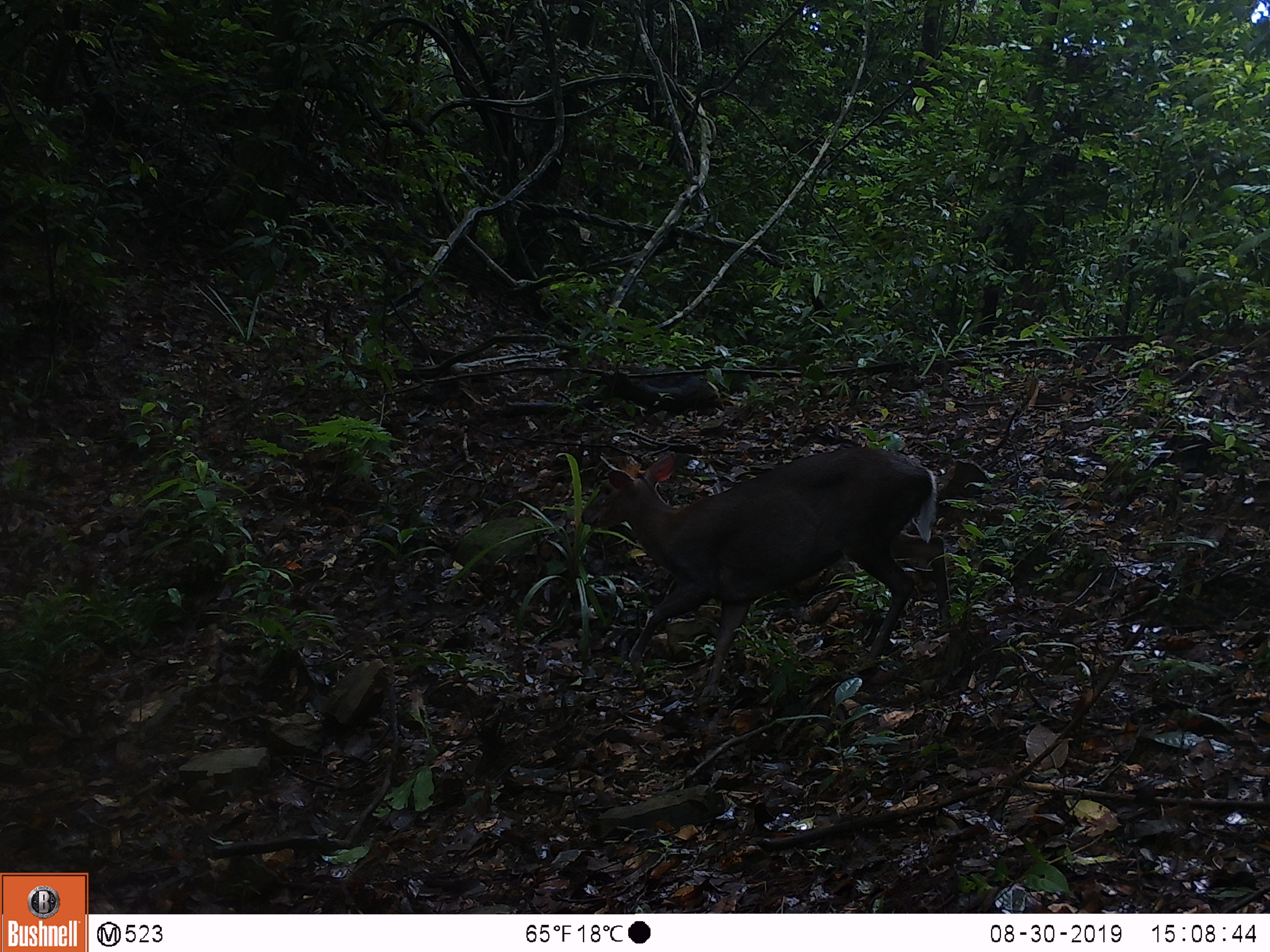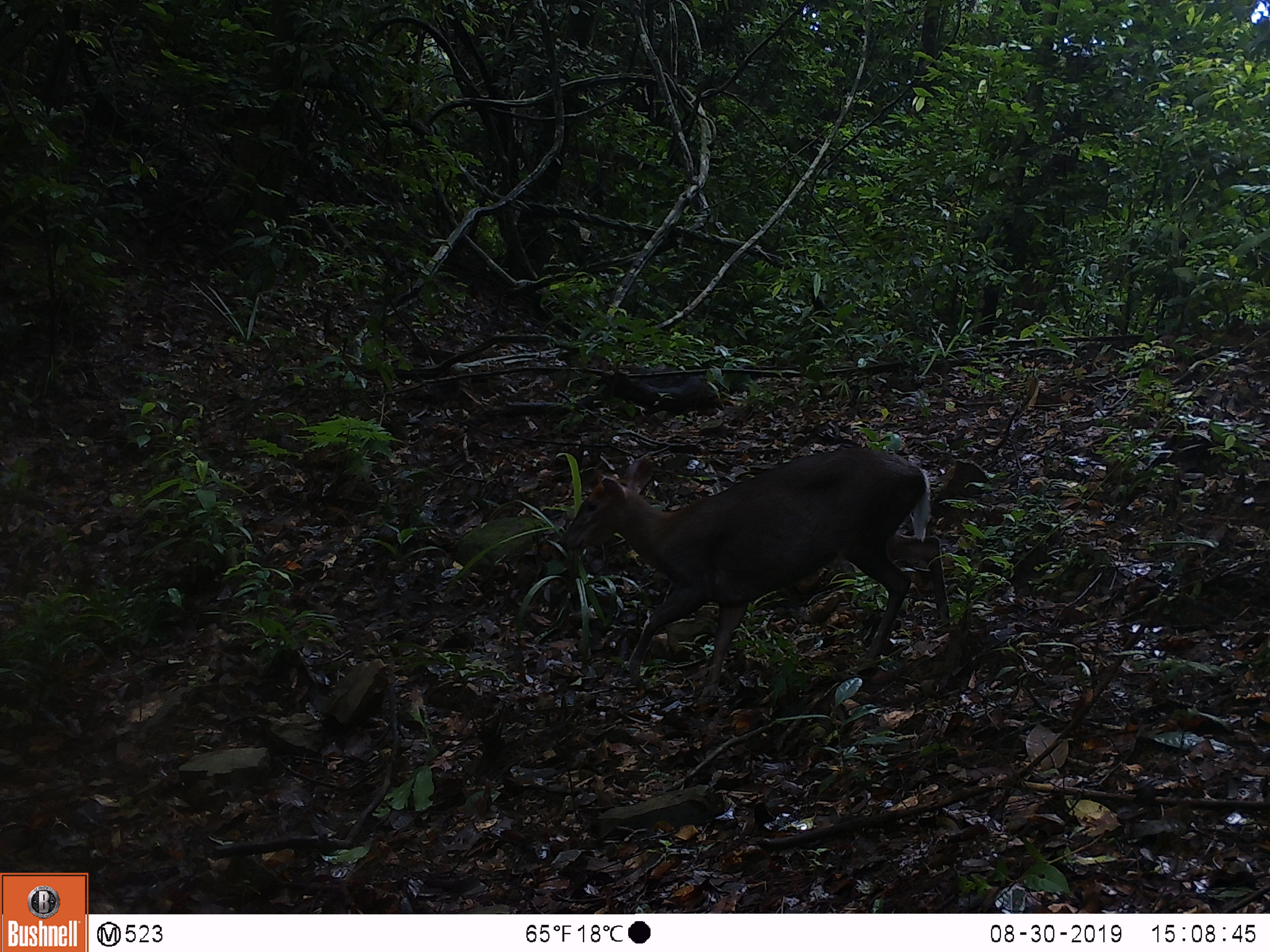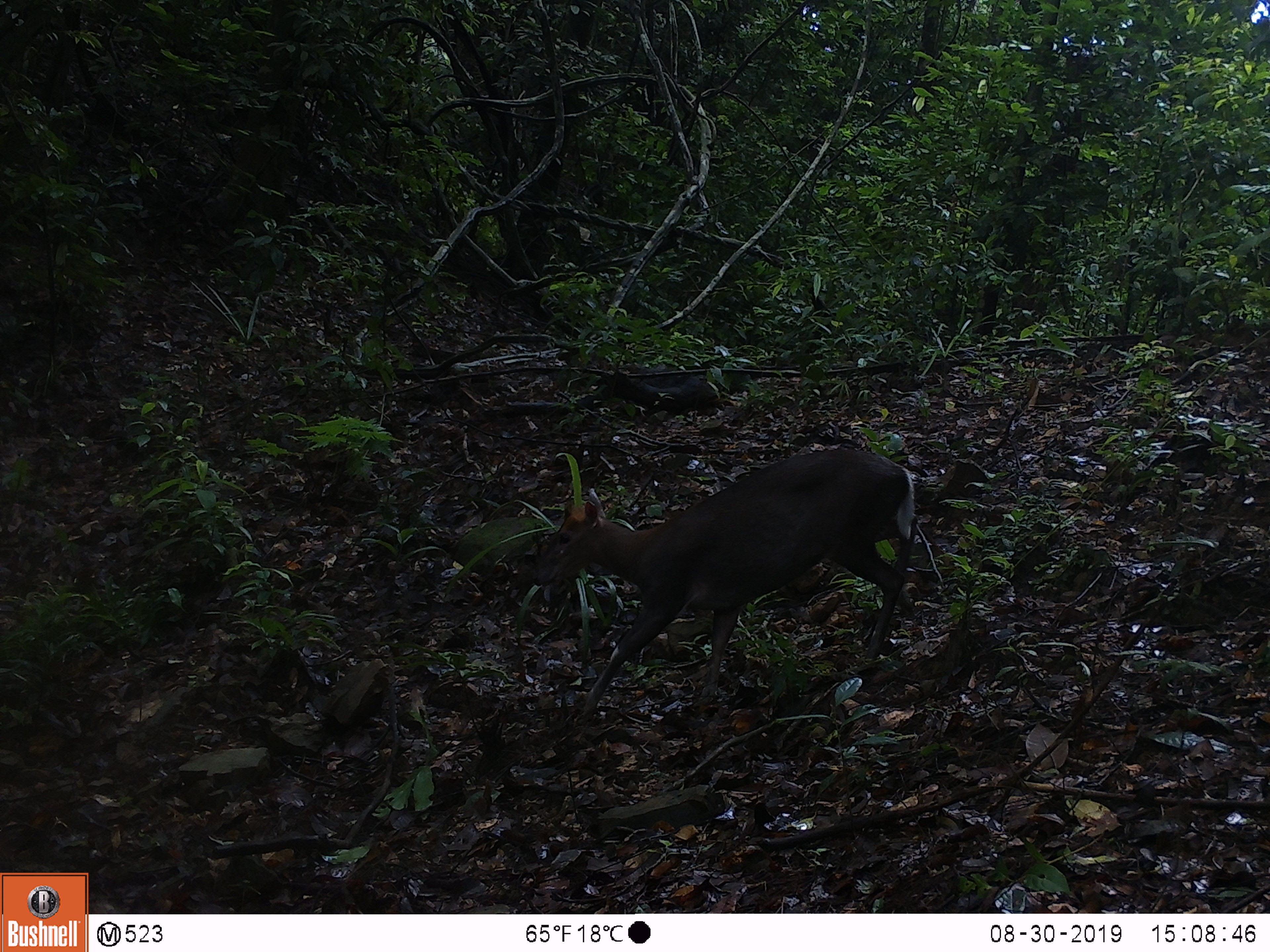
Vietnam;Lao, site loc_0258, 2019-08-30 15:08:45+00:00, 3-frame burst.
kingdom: Animalia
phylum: Chordata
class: Mammalia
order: Artiodactyla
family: Cervidae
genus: Muntiacus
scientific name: Muntiacus rooseveltorum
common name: roosevelt's muntjac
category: roosevelts muntjac group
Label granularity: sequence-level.